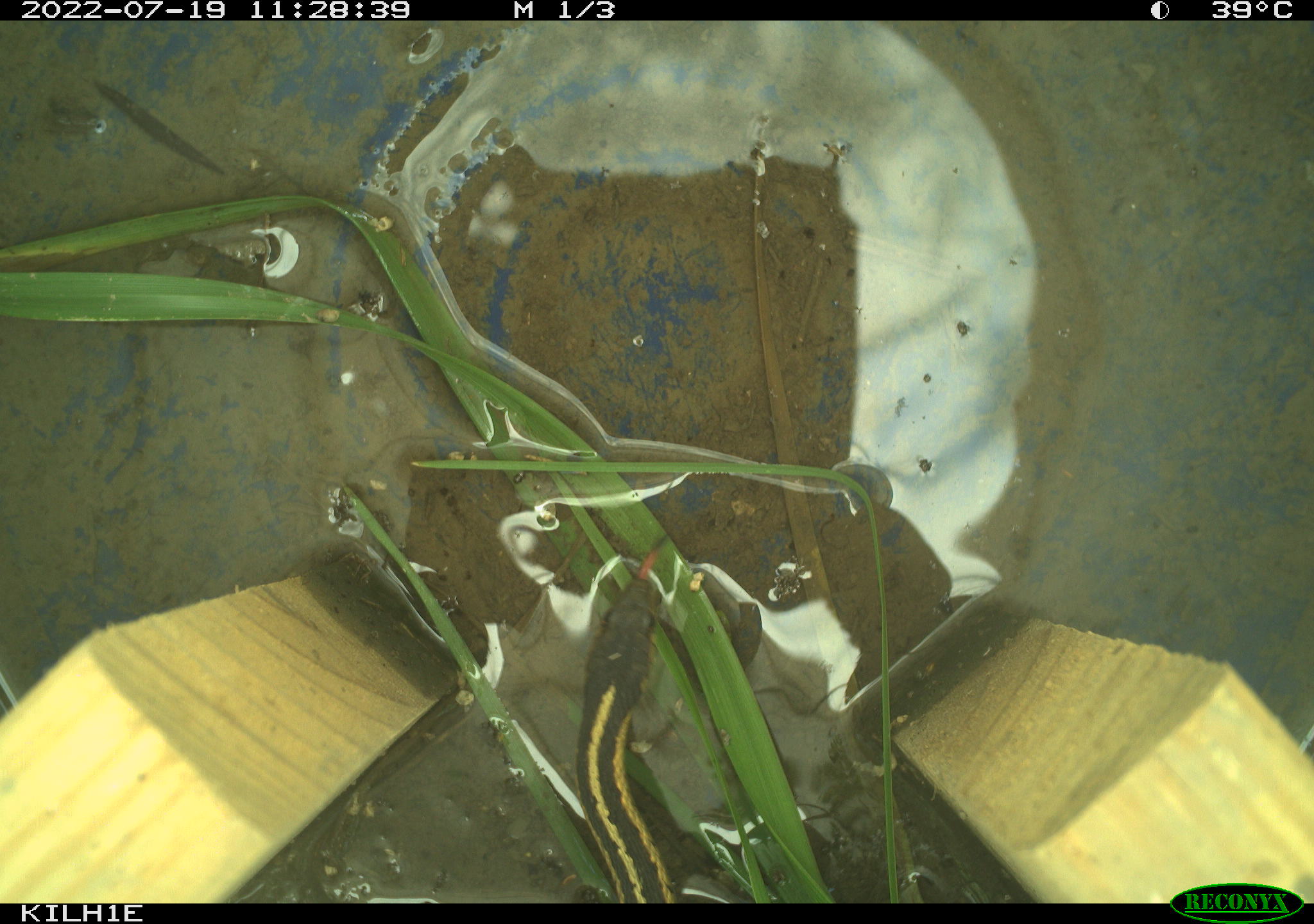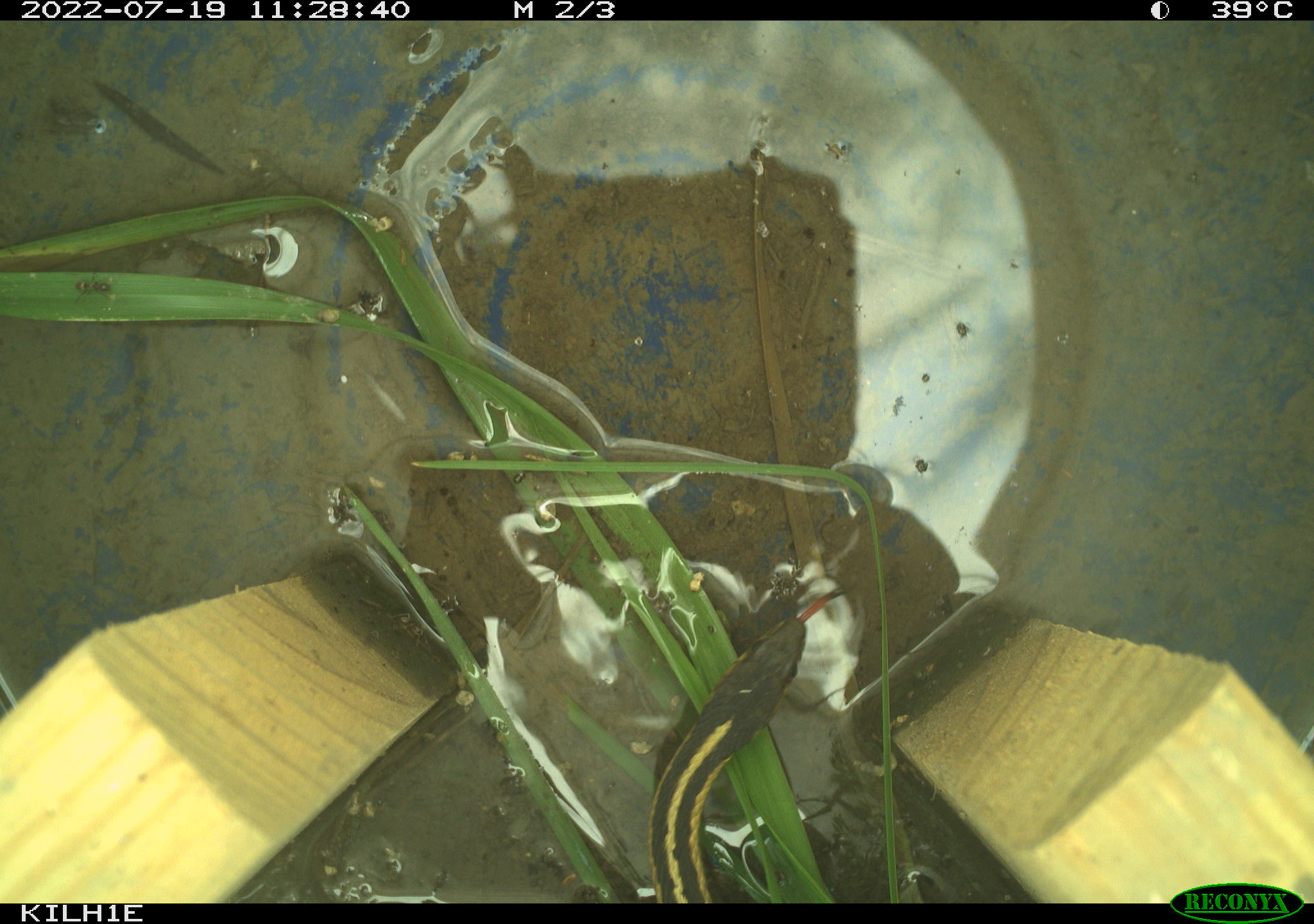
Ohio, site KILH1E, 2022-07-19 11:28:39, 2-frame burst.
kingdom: Animalia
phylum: Chordata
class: Reptilia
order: Squamata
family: Colubridae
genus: Thamnophis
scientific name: Thamnophis sirtalis sirtalis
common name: eastern gartersnake